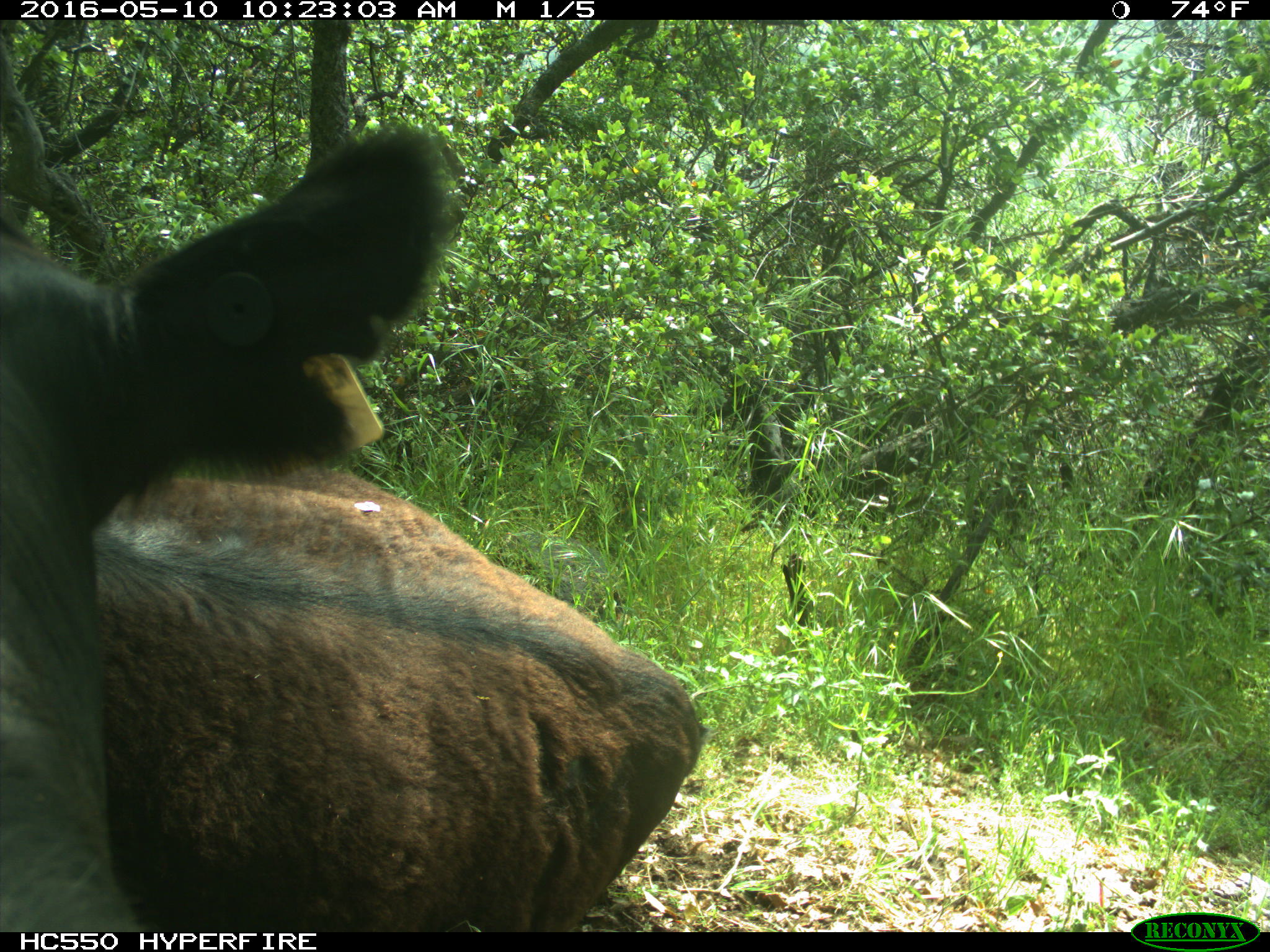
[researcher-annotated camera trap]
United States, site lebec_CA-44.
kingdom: Animalia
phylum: Chordata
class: Mammalia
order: Artiodactyla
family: Bovidae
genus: Bos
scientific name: Bos taurus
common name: domestic cow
Bos taurus (domestic cow).